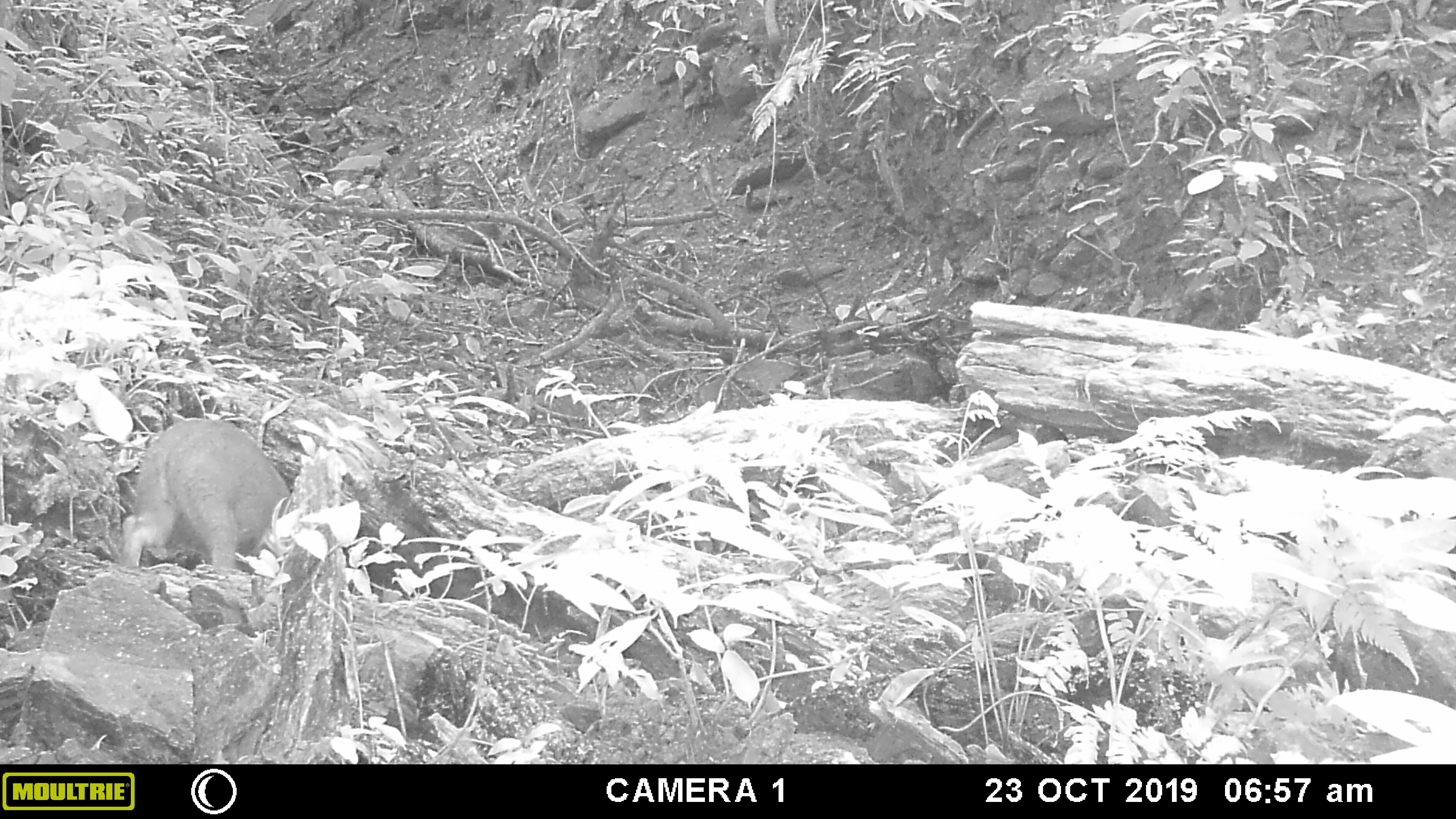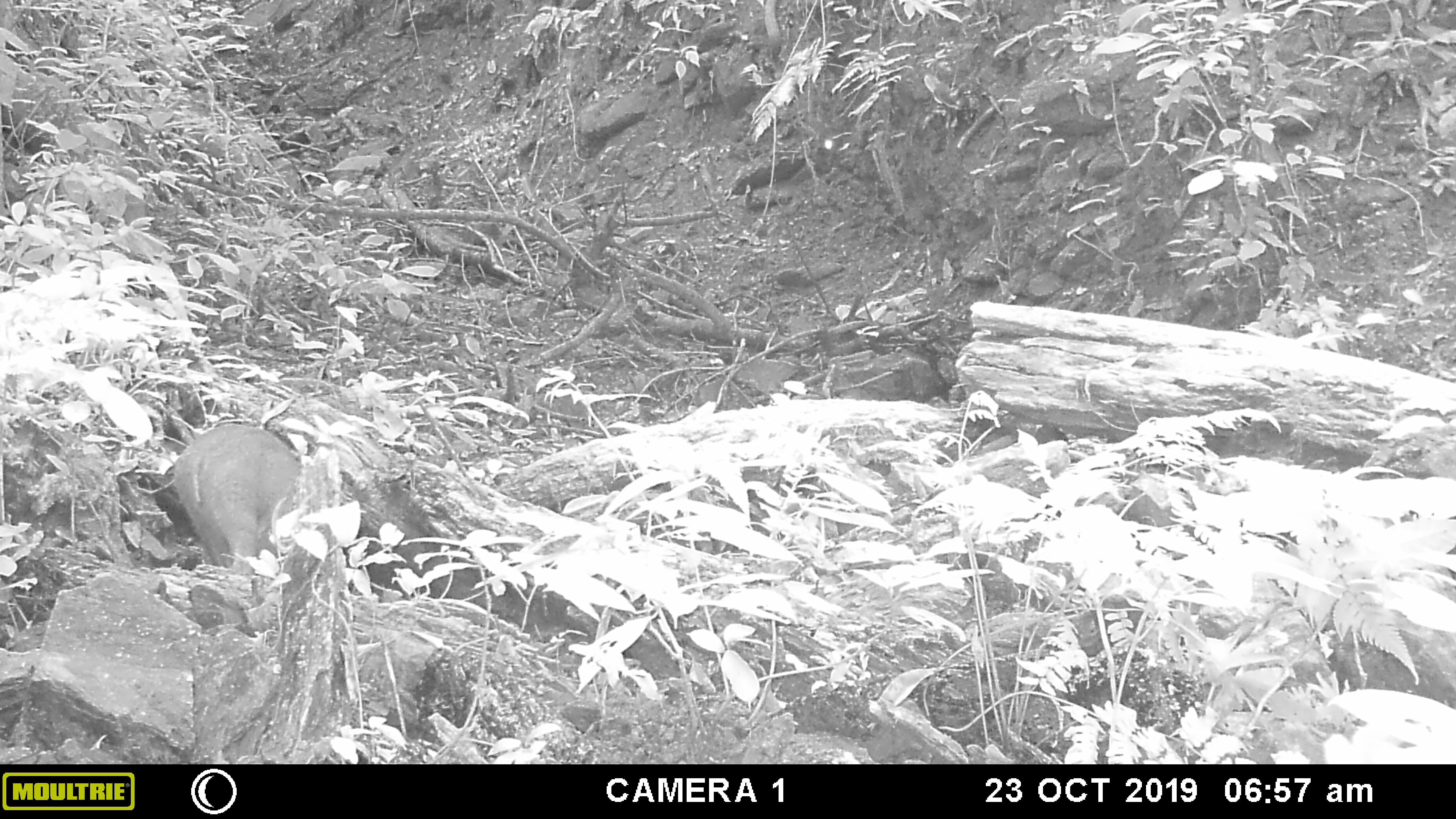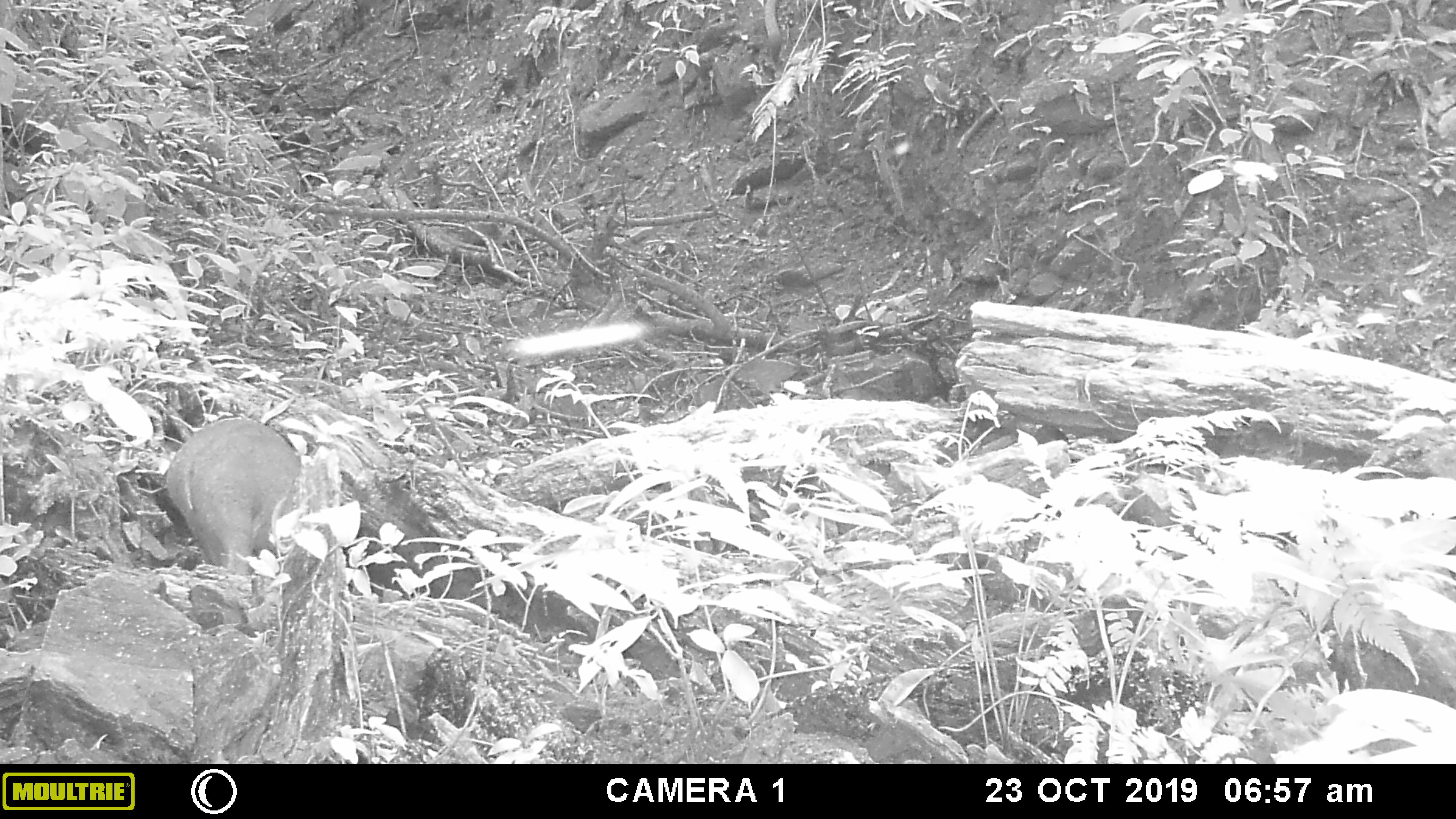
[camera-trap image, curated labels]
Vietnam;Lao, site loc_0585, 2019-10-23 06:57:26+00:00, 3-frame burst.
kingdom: Animalia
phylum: Chordata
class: Mammalia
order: Artiodactyla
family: Suidae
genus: Sus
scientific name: Sus scrofa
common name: eurasian wild pig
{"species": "eurasian wild pig (Sus scrofa)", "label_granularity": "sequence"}